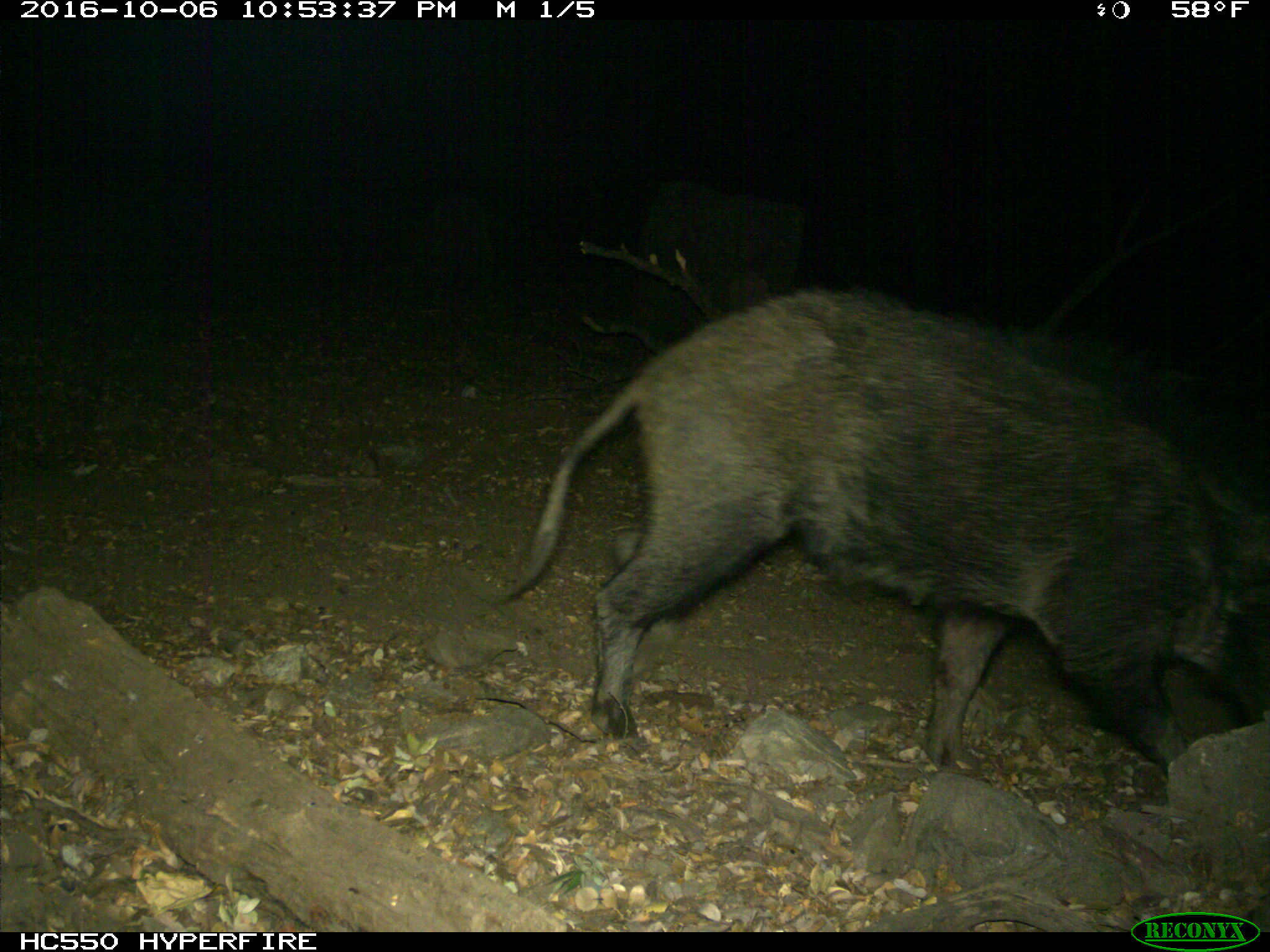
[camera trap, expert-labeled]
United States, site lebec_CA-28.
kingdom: Animalia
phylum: Chordata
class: Mammalia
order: Artiodactyla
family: Suidae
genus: Sus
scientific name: Sus scrofa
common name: wild boar